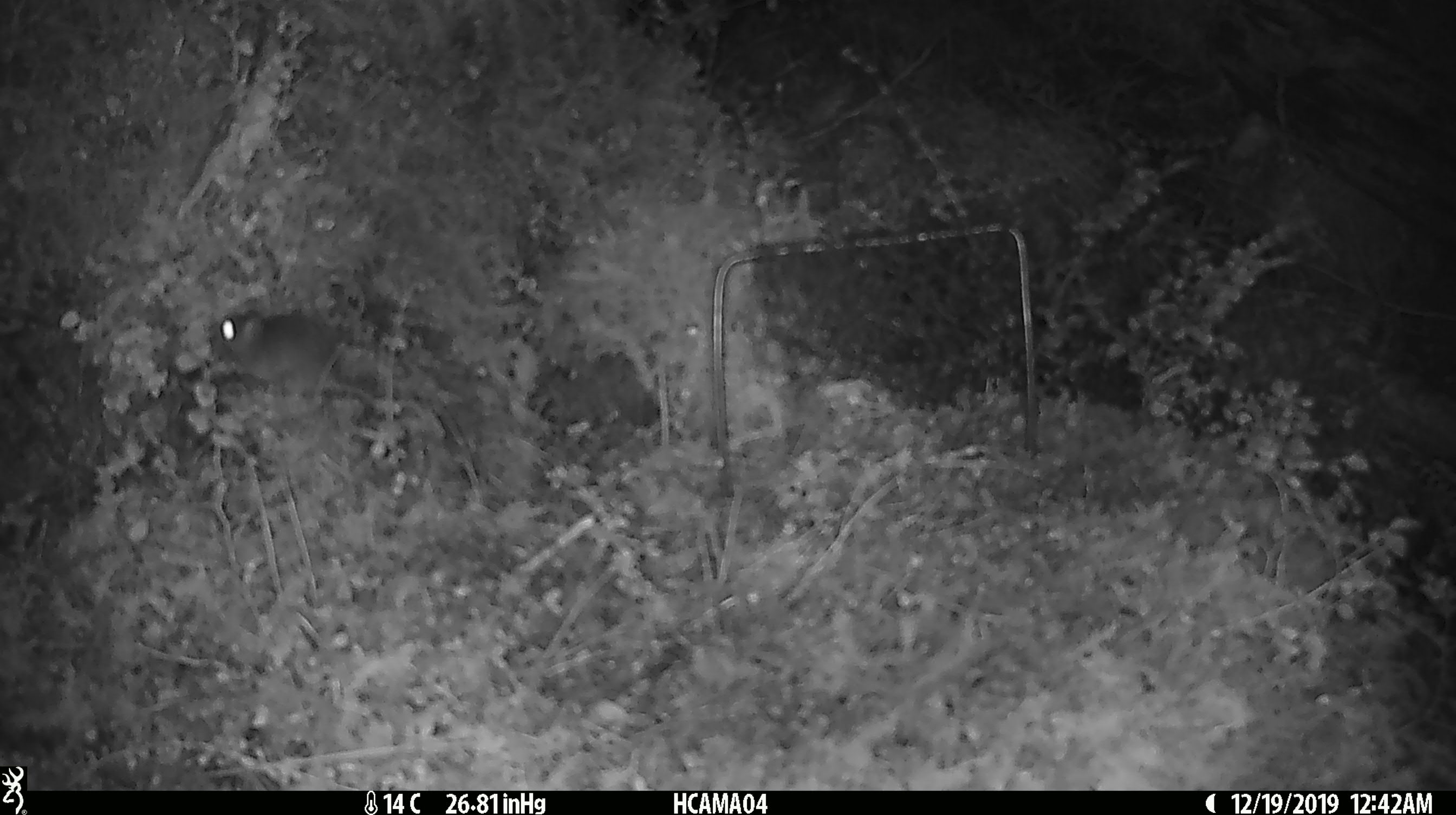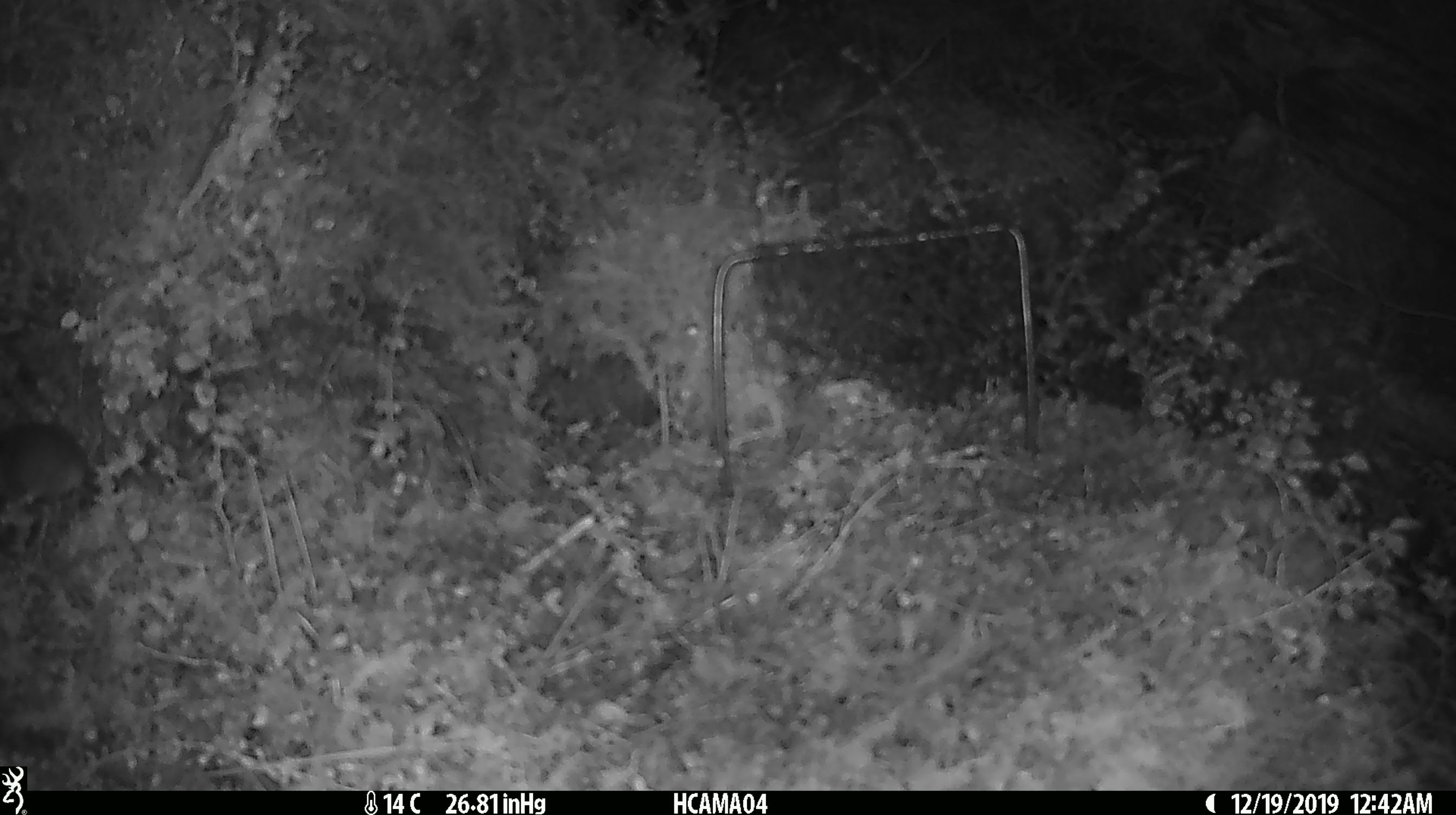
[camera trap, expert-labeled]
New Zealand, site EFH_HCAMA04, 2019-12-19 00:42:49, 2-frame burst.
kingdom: Animalia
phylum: Chordata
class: Mammalia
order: Rodentia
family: Muridae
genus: Mus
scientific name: Mus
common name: mouse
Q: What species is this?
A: Mouse (Mus).